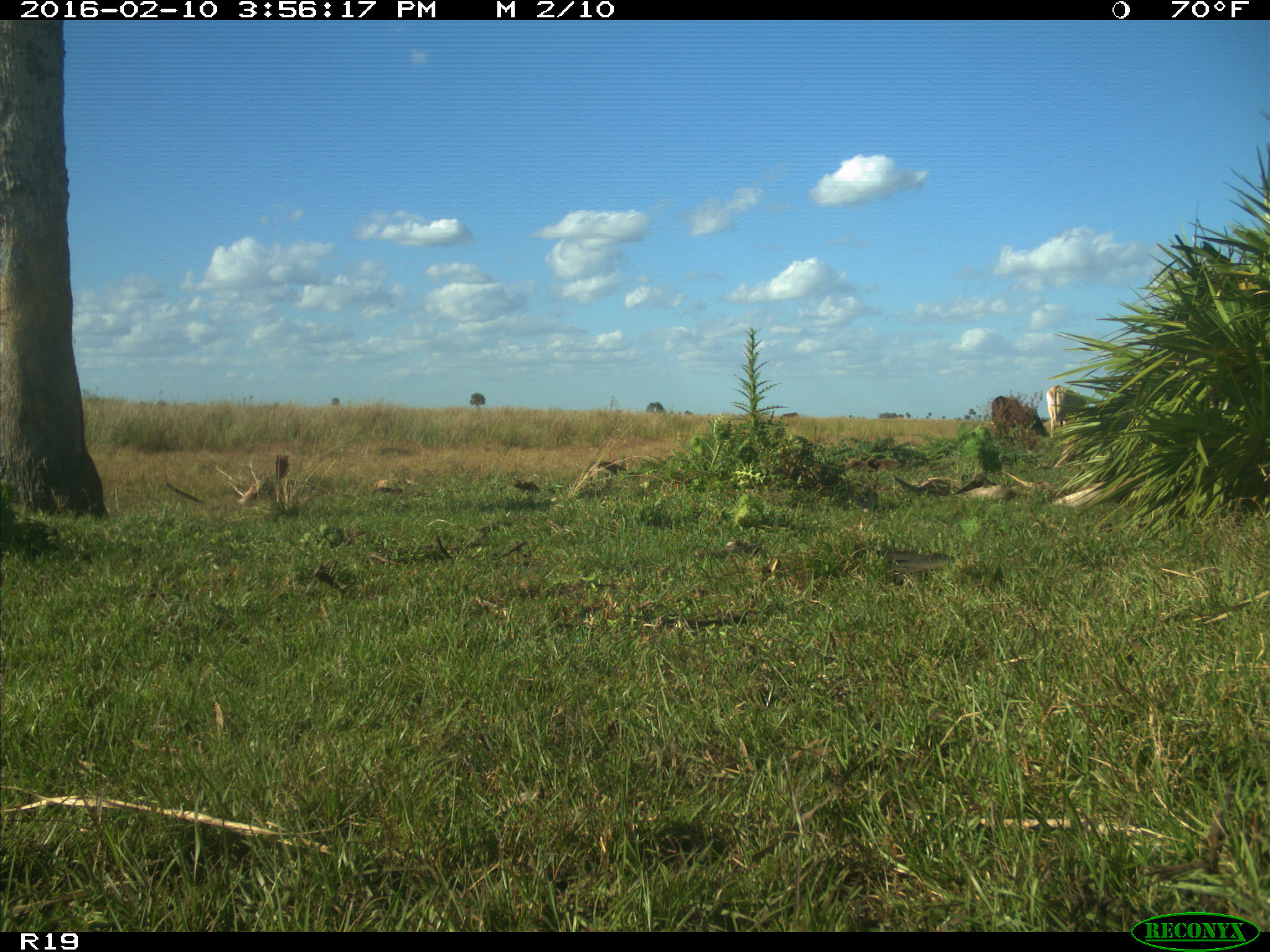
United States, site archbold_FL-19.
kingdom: Animalia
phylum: Chordata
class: Mammalia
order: Artiodactyla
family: Bovidae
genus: Bos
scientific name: Bos taurus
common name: domestic cow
Bos taurus (domestic cow).